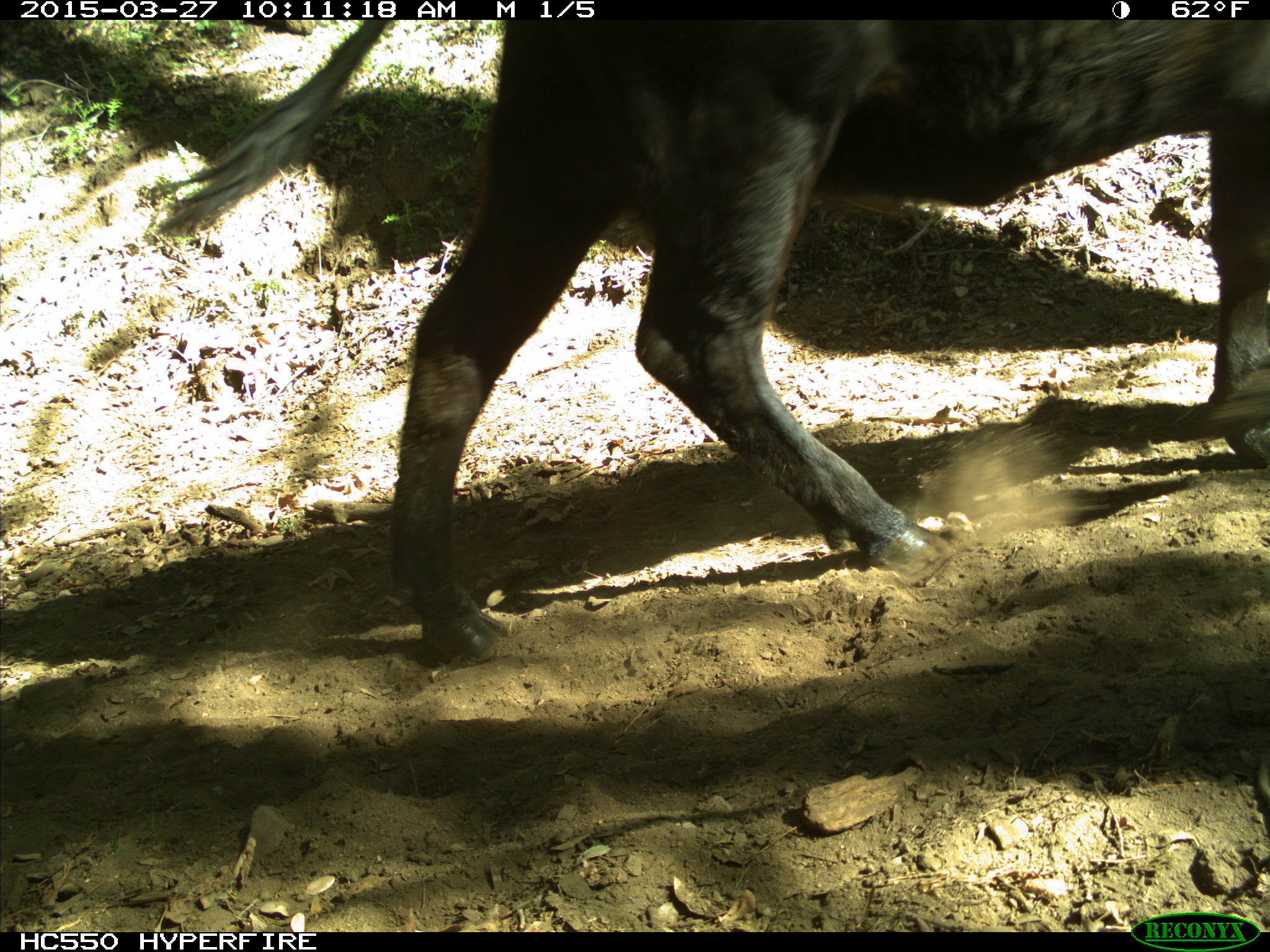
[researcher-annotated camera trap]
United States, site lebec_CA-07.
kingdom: Animalia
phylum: Chordata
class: Mammalia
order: Artiodactyla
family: Bovidae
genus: Bos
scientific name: Bos taurus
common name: domestic cow